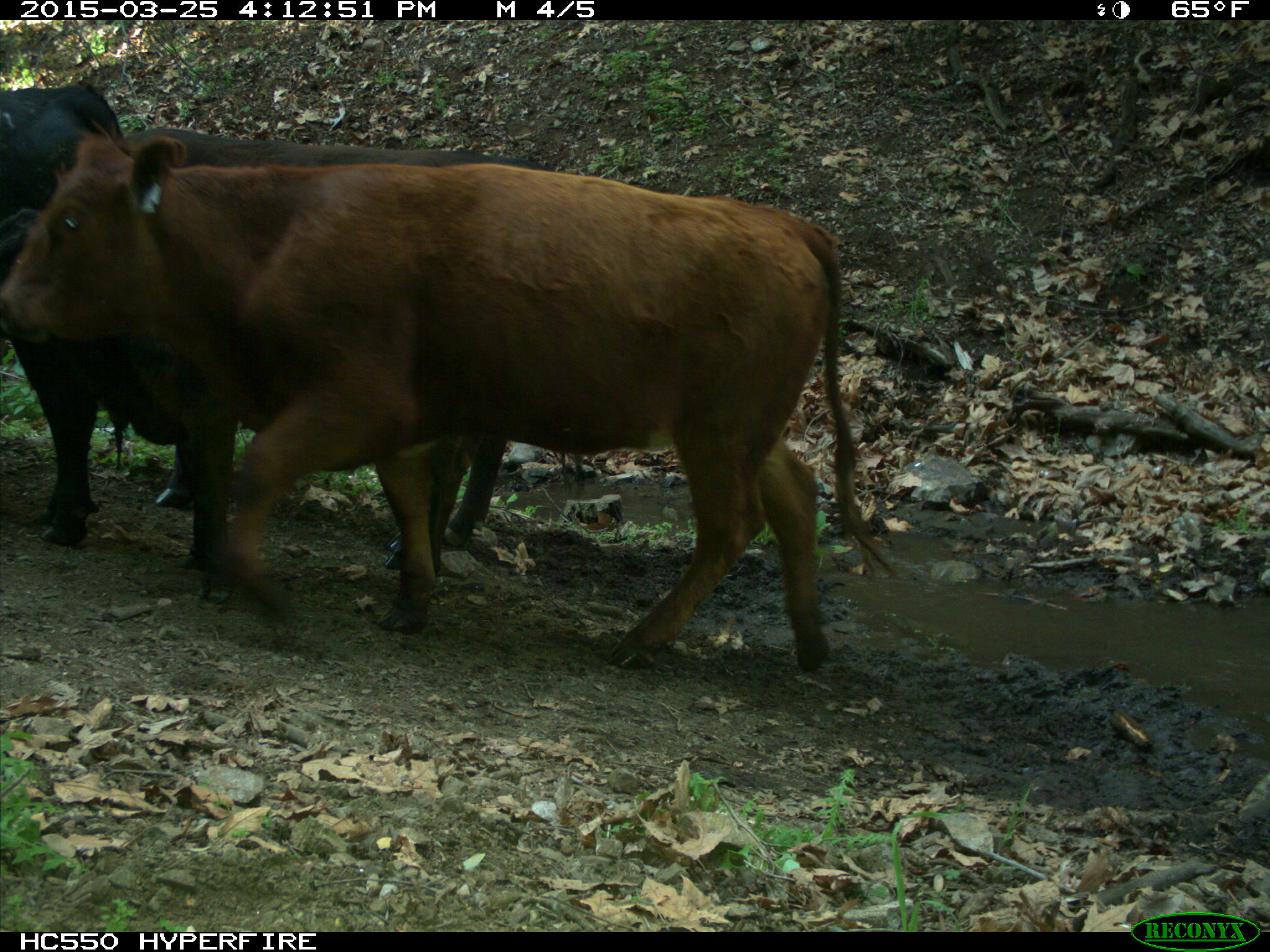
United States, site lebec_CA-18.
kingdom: Animalia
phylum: Chordata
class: Mammalia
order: Artiodactyla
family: Bovidae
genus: Bos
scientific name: Bos taurus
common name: domestic cow